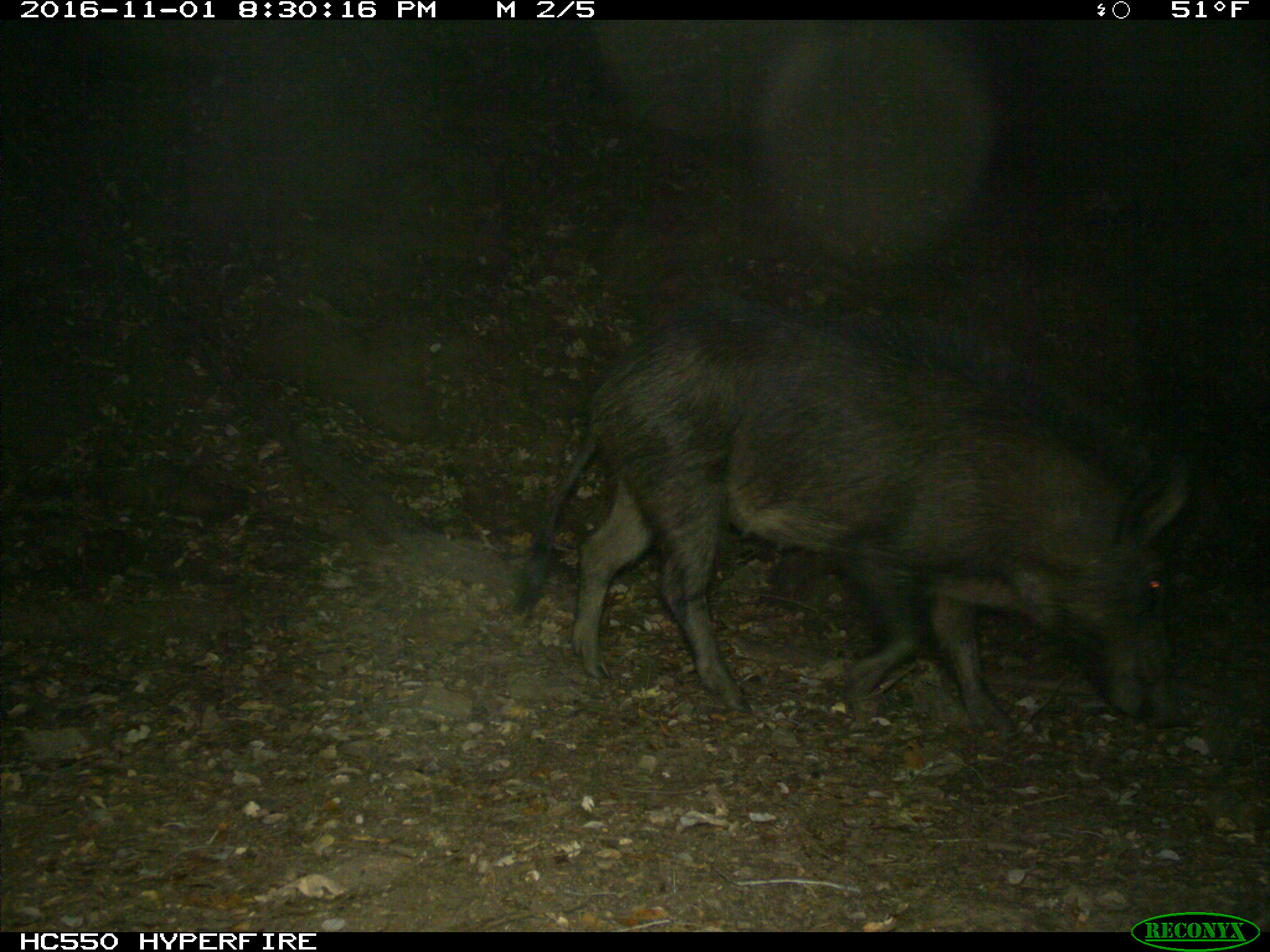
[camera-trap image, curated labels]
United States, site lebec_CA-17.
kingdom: Animalia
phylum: Chordata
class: Mammalia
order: Artiodactyla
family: Suidae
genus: Sus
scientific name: Sus scrofa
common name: wild boar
Sus scrofa (wild boar).